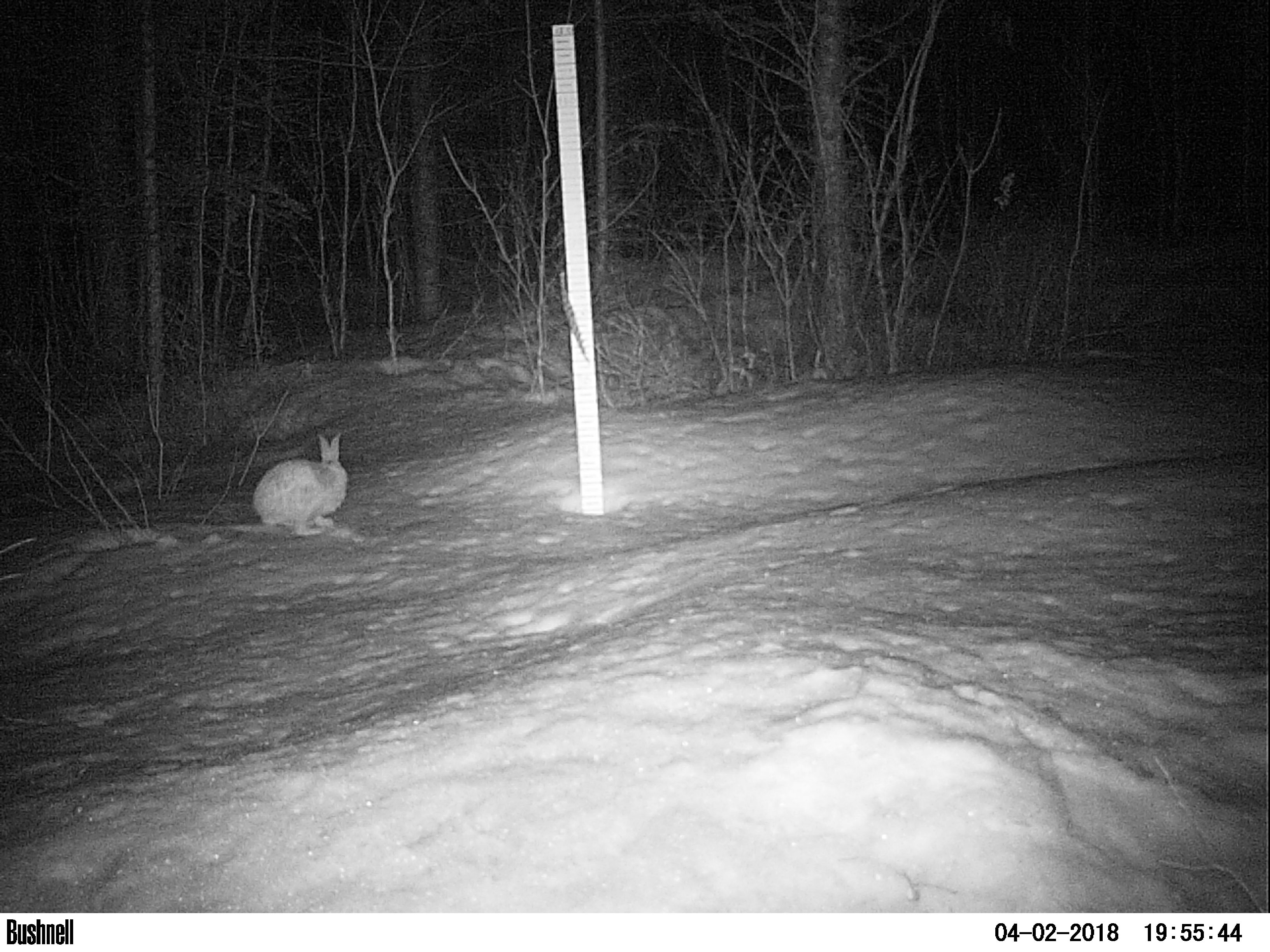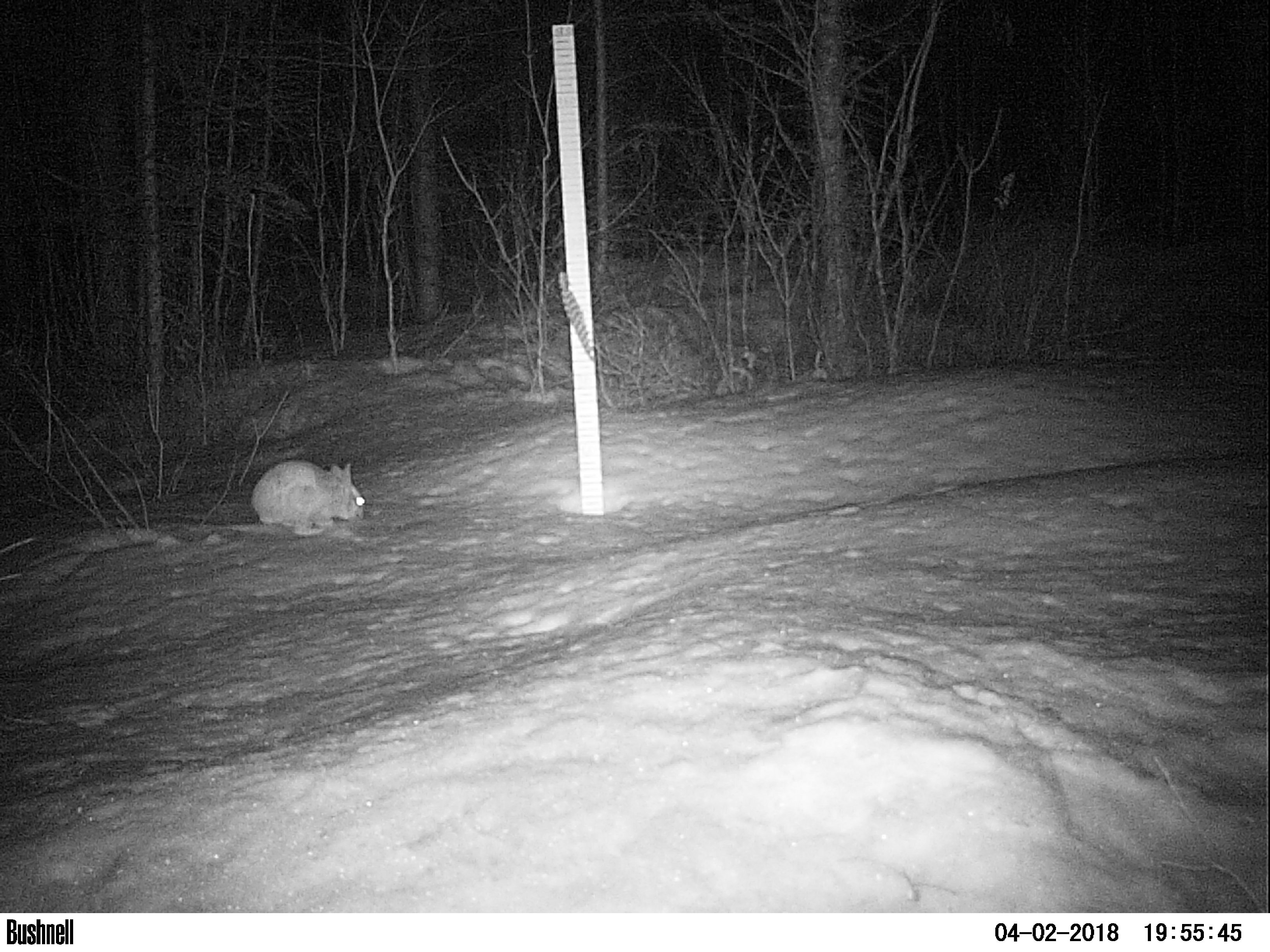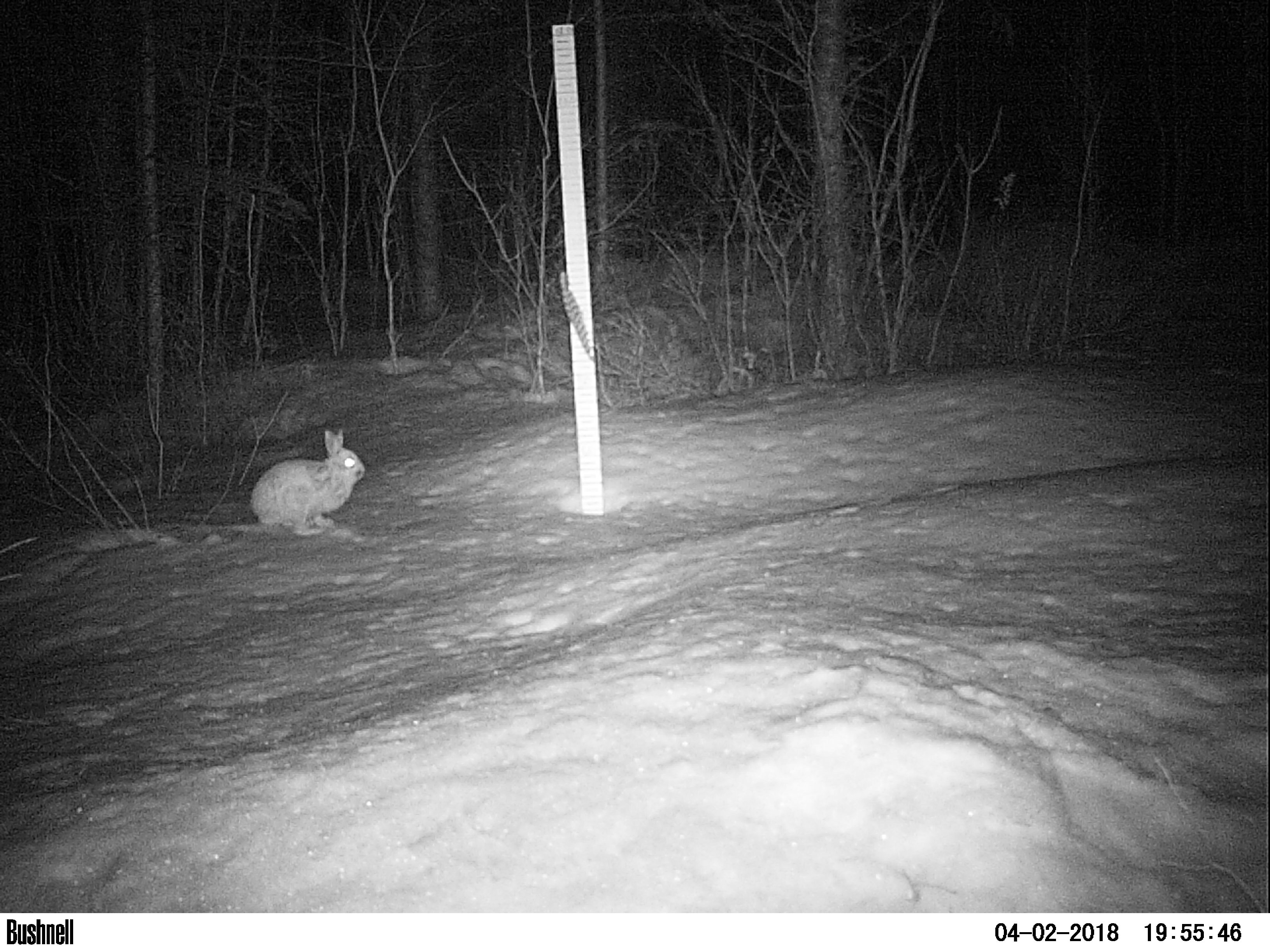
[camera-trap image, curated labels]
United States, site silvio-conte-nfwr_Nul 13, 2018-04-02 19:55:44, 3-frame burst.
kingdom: Animalia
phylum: Chordata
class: Mammalia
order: Lagomorpha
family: Leporidae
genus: Lepus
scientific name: Lepus americanus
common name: snowshoe hare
Snowshoe hare (Lepus americanus).